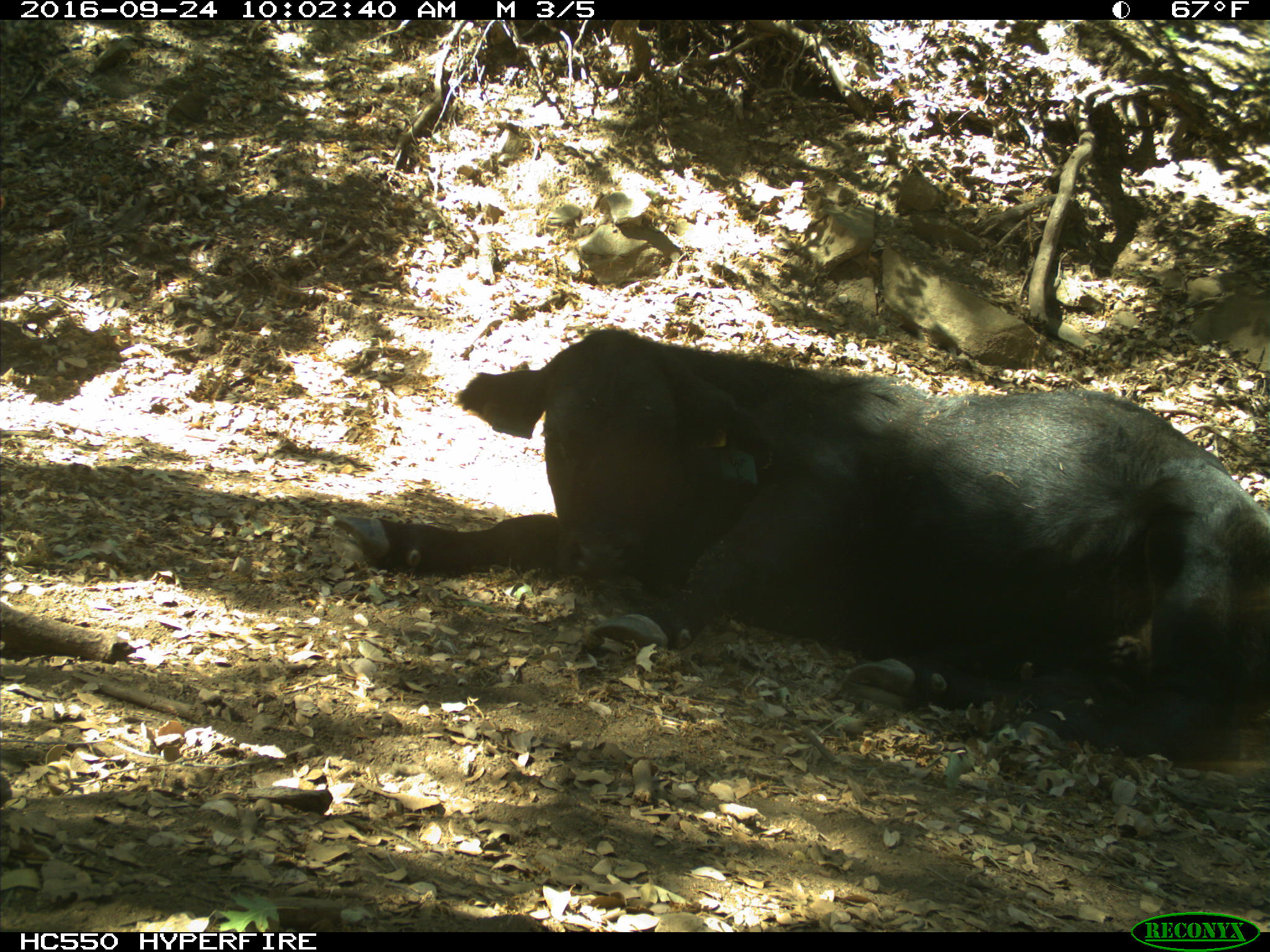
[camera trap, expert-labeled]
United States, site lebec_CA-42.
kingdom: Animalia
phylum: Chordata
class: Mammalia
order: Artiodactyla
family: Bovidae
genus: Bos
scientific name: Bos taurus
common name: domestic cow